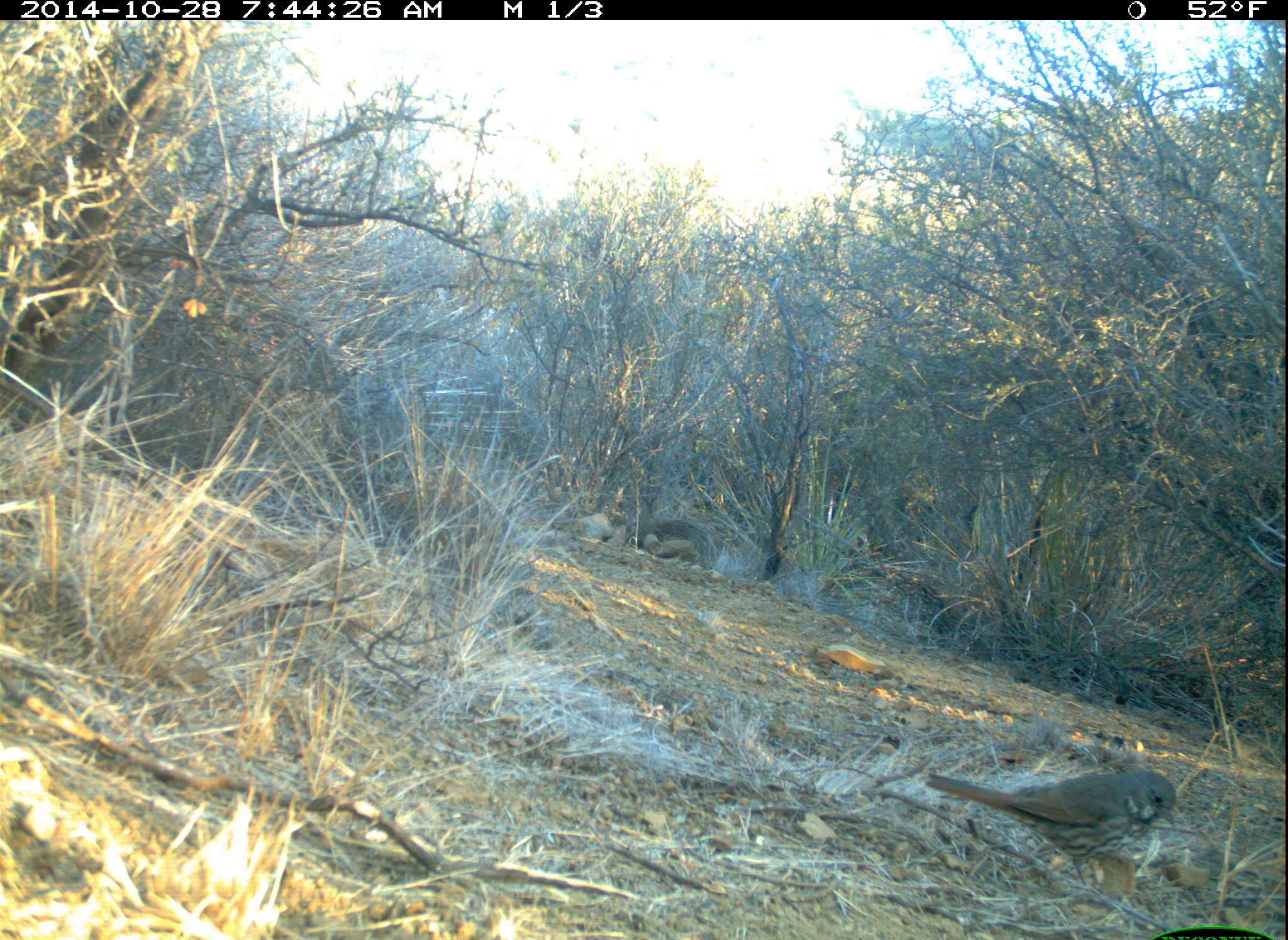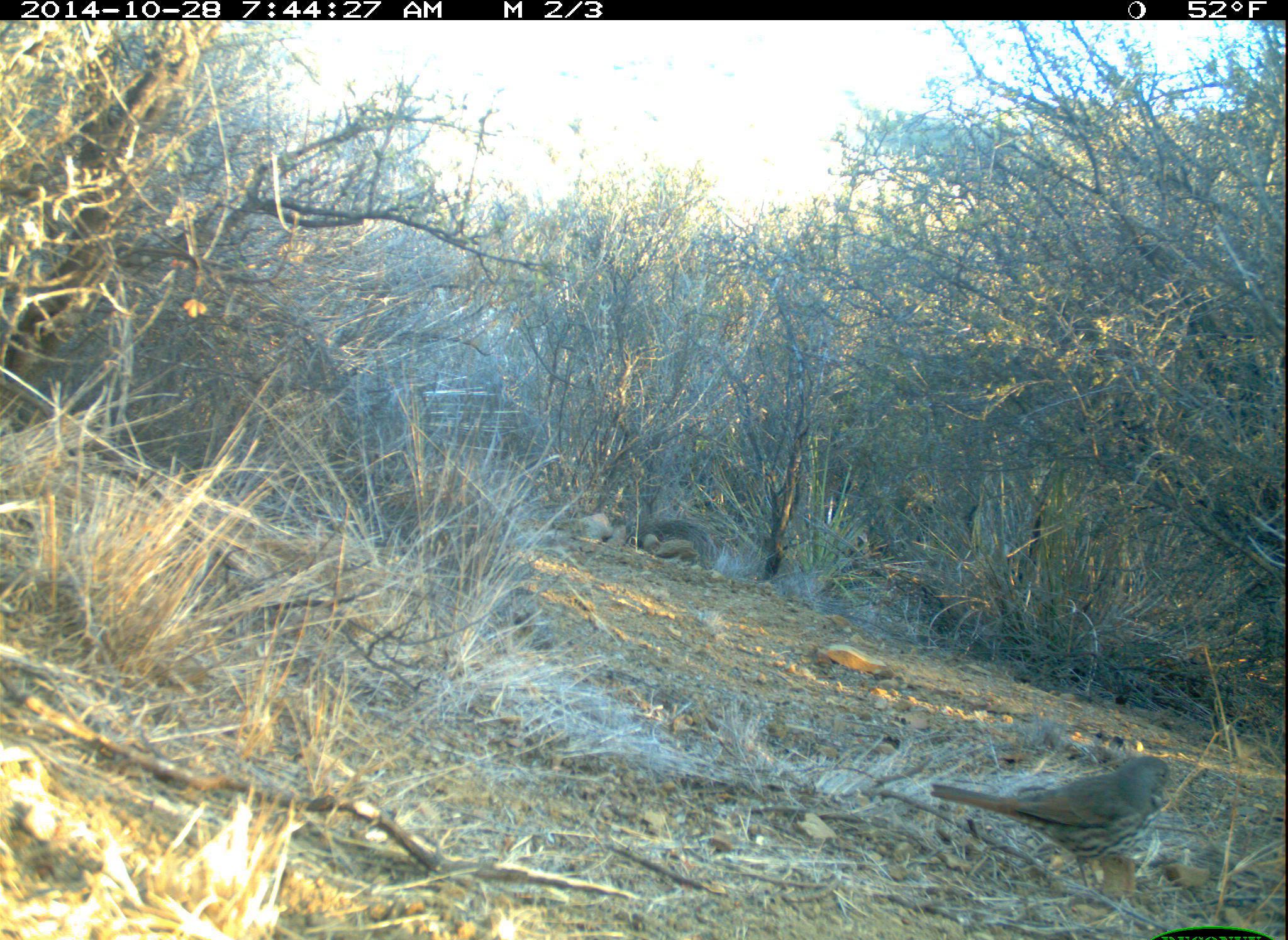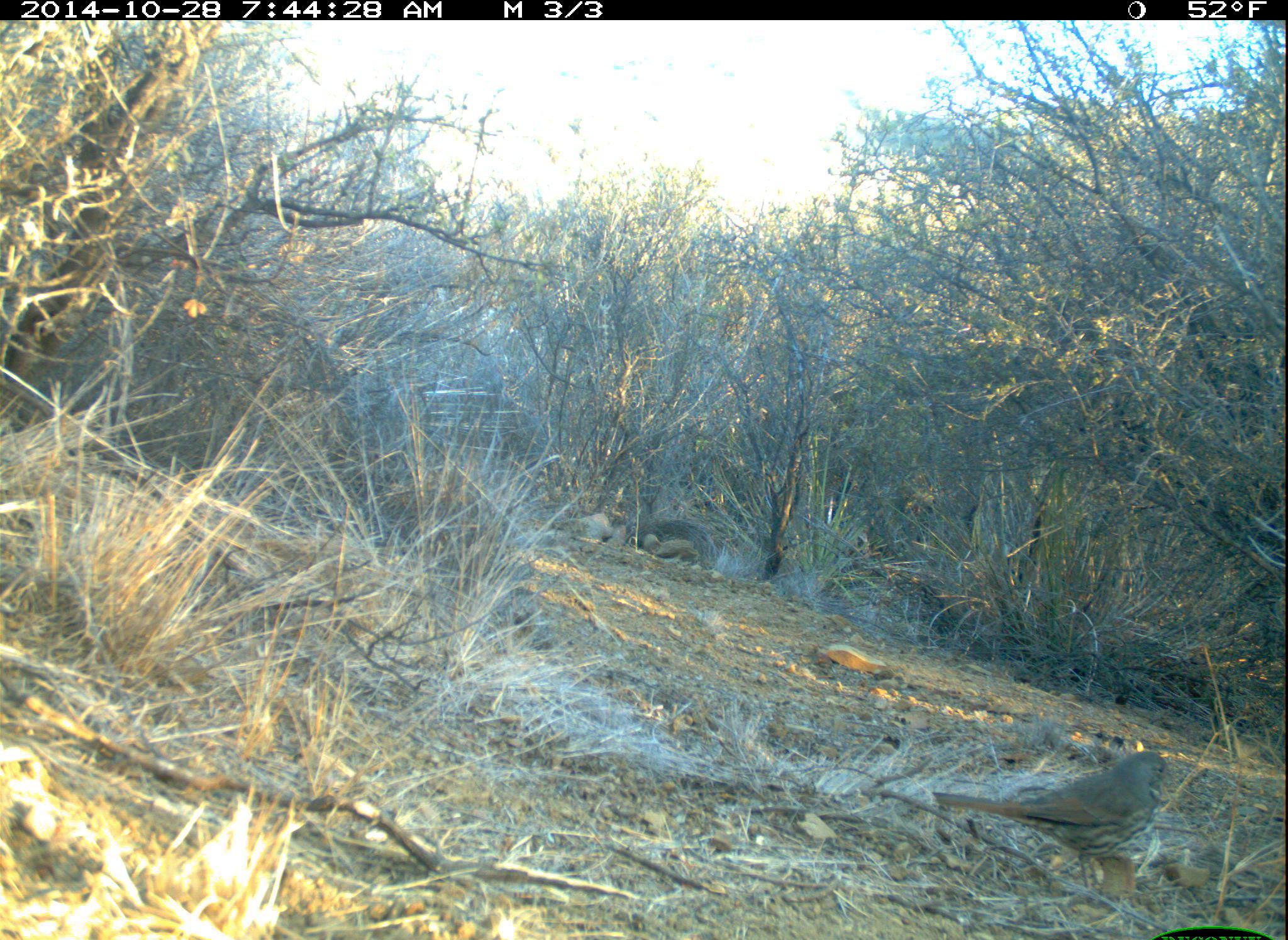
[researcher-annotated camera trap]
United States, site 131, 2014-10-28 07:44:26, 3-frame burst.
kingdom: Animalia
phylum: Chordata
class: Aves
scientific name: Aves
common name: bird